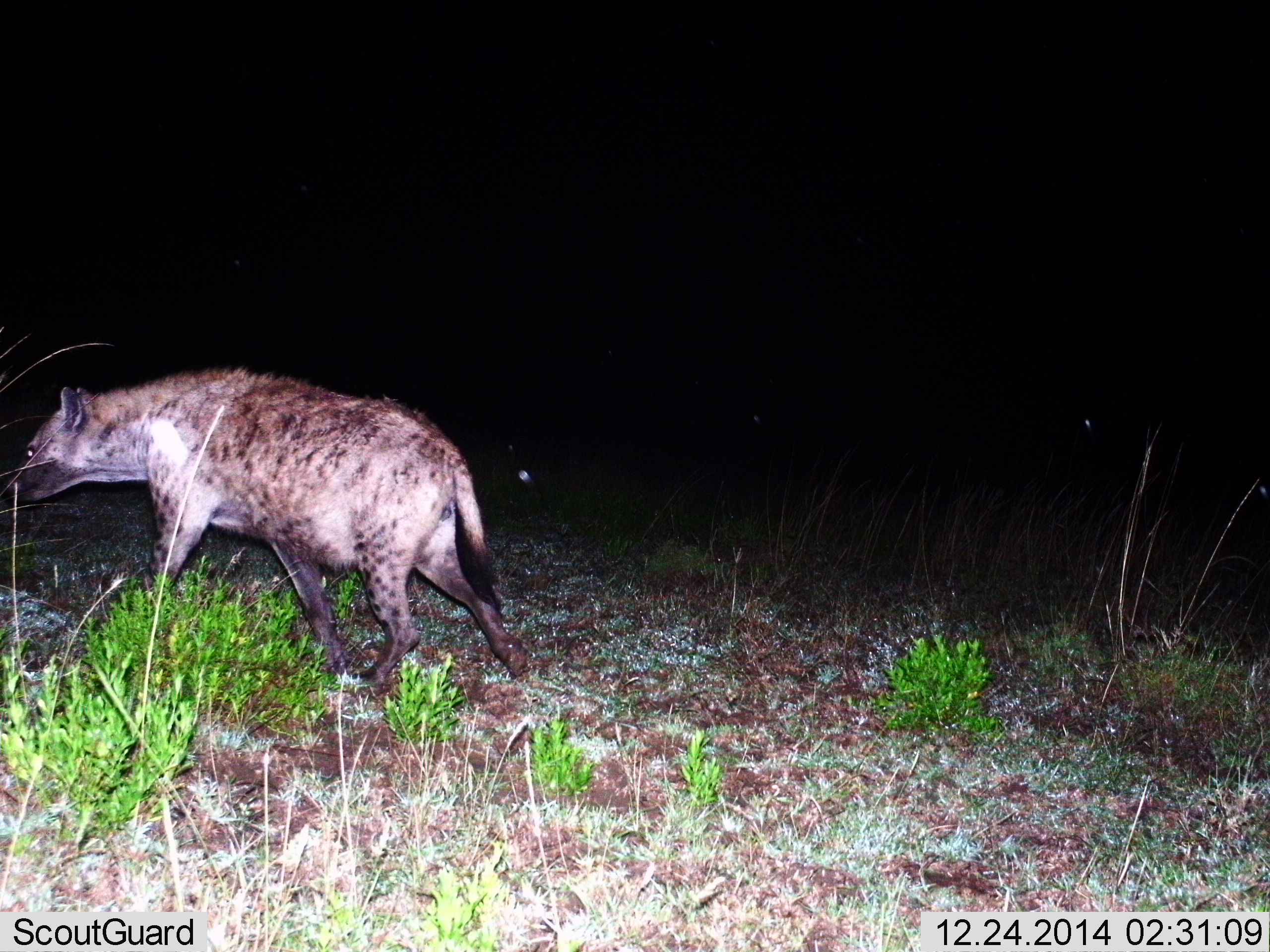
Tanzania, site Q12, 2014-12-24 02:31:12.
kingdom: Animalia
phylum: Chordata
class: Mammalia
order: Carnivora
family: Hyaenidae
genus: Crocuta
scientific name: Crocuta crocuta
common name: spotted hyena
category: hyenaspotted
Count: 1.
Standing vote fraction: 10%.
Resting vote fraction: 0%.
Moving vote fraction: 90%.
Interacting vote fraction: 0%.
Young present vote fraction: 0%.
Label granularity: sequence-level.